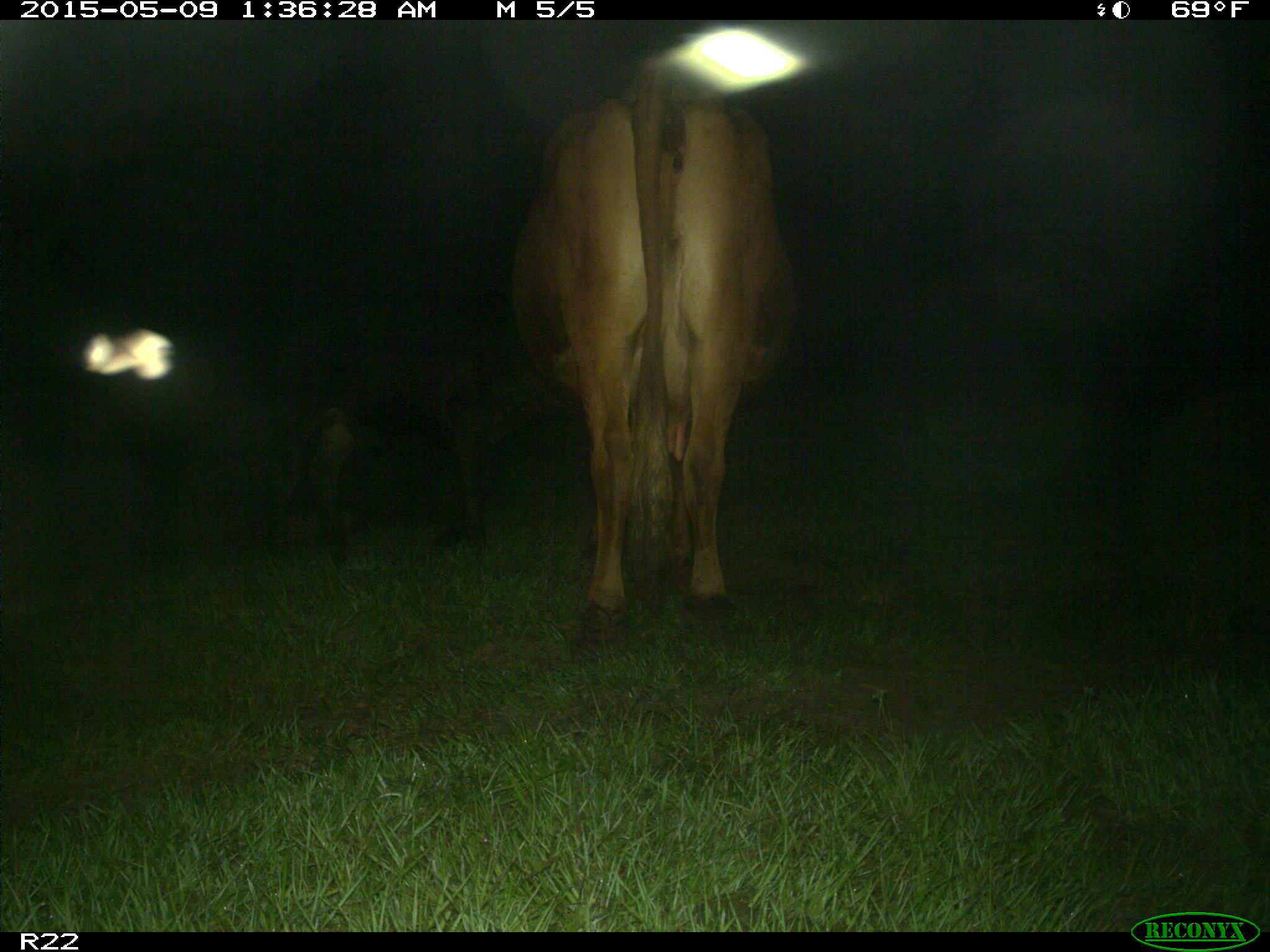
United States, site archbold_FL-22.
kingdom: Animalia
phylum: Chordata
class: Mammalia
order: Artiodactyla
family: Bovidae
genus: Bos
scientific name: Bos taurus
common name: domestic cow